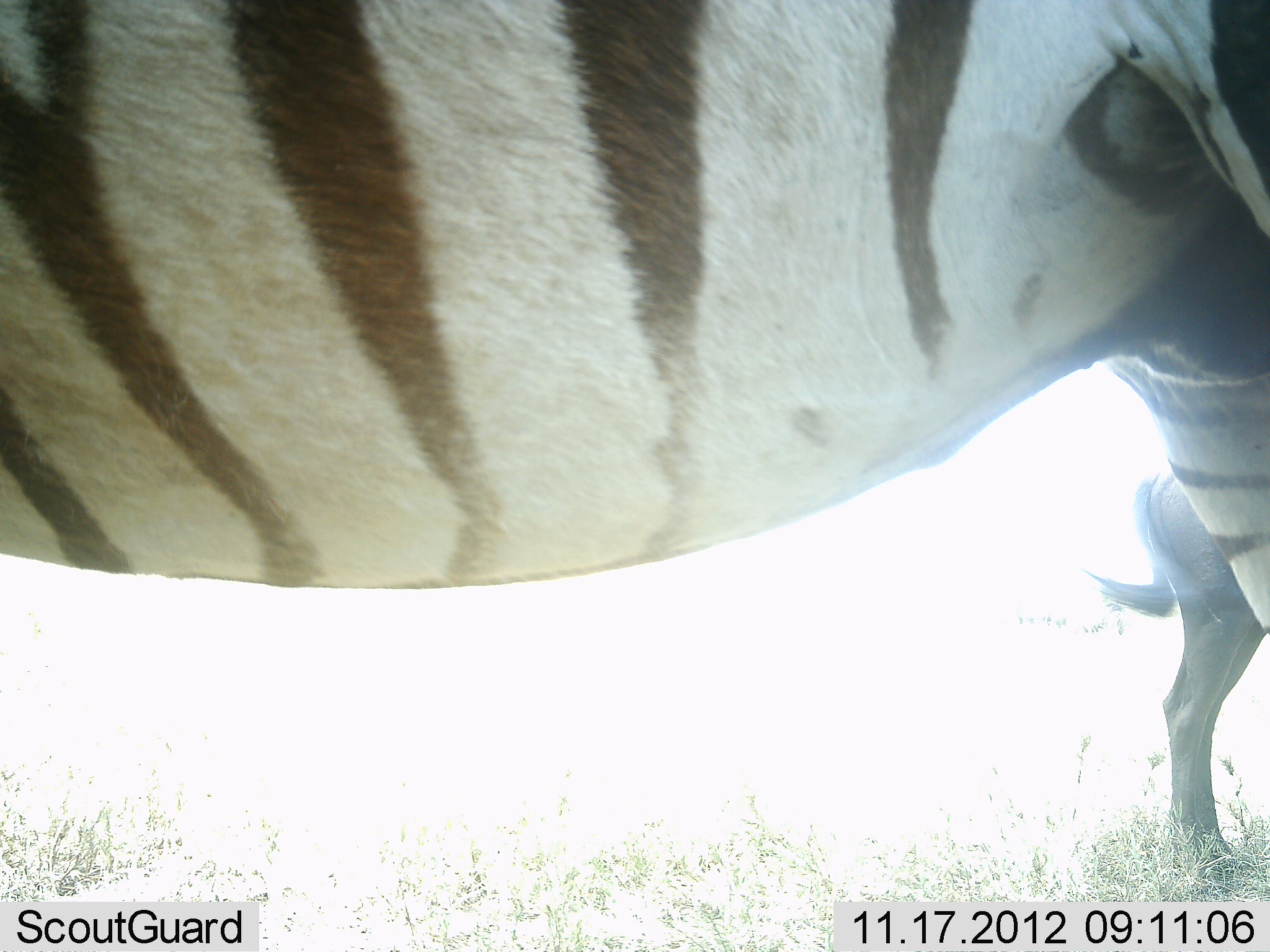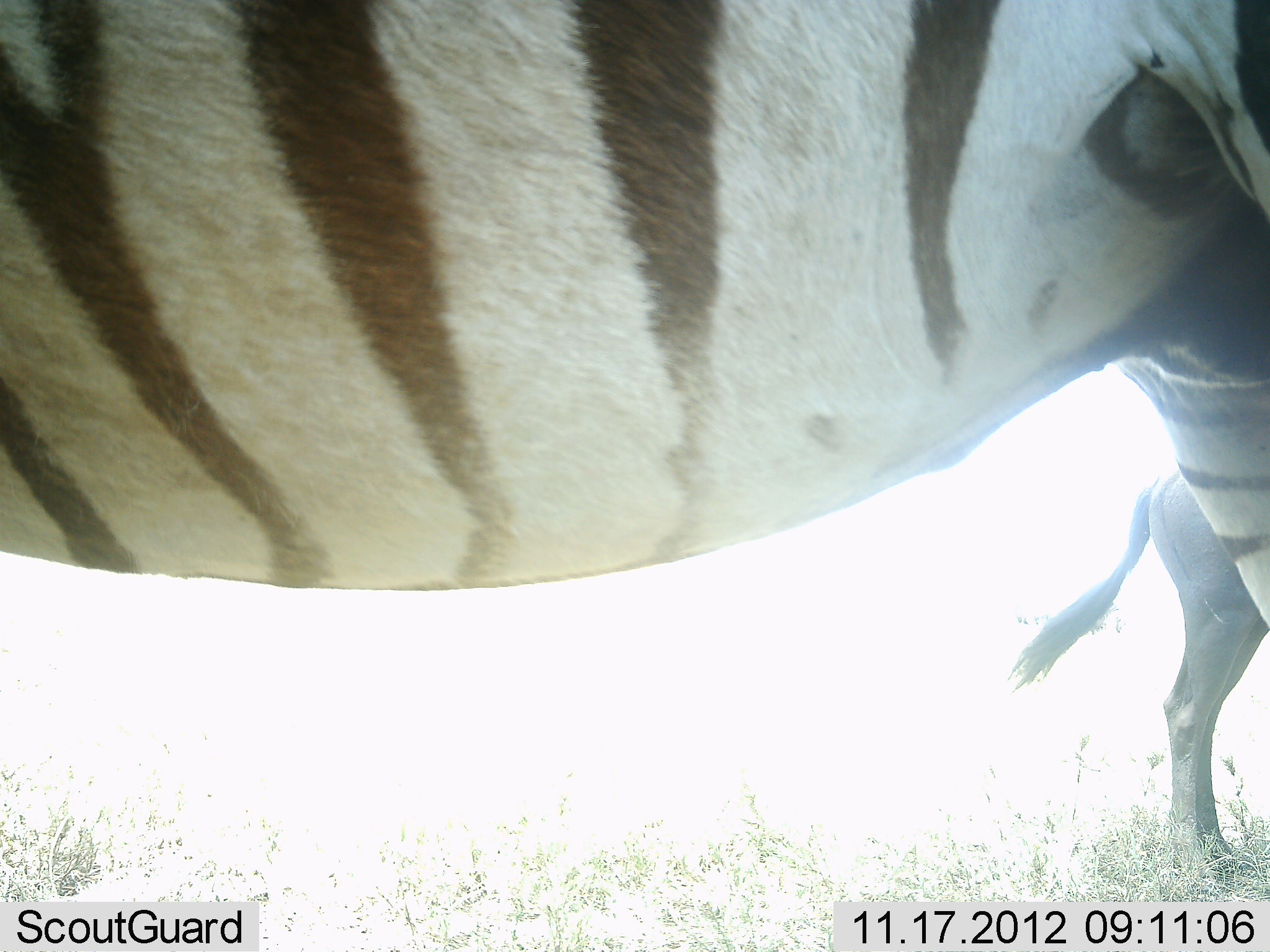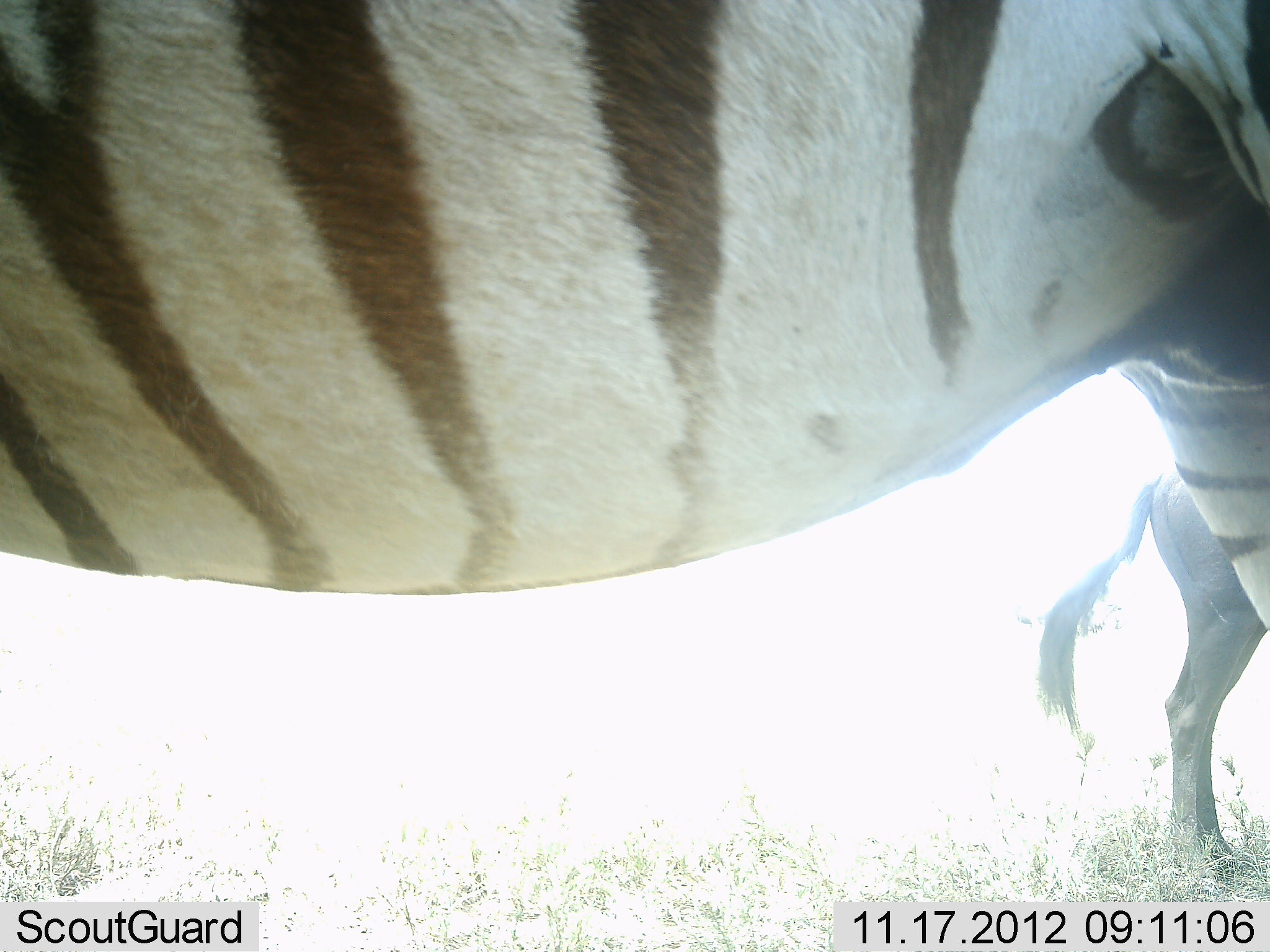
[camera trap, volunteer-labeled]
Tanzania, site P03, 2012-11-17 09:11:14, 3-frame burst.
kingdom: Animalia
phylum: Chordata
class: Mammalia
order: Perissodactyla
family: Equidae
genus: Equus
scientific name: Equus quagga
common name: plains zebra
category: zebra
Zebra (plains zebra) (Equus quagga), count 1. Behavior (volunteer vote fractions): standing 100%, resting 0%, moving 0%, interacting 0%. Young present (vote fraction): 0%. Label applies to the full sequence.